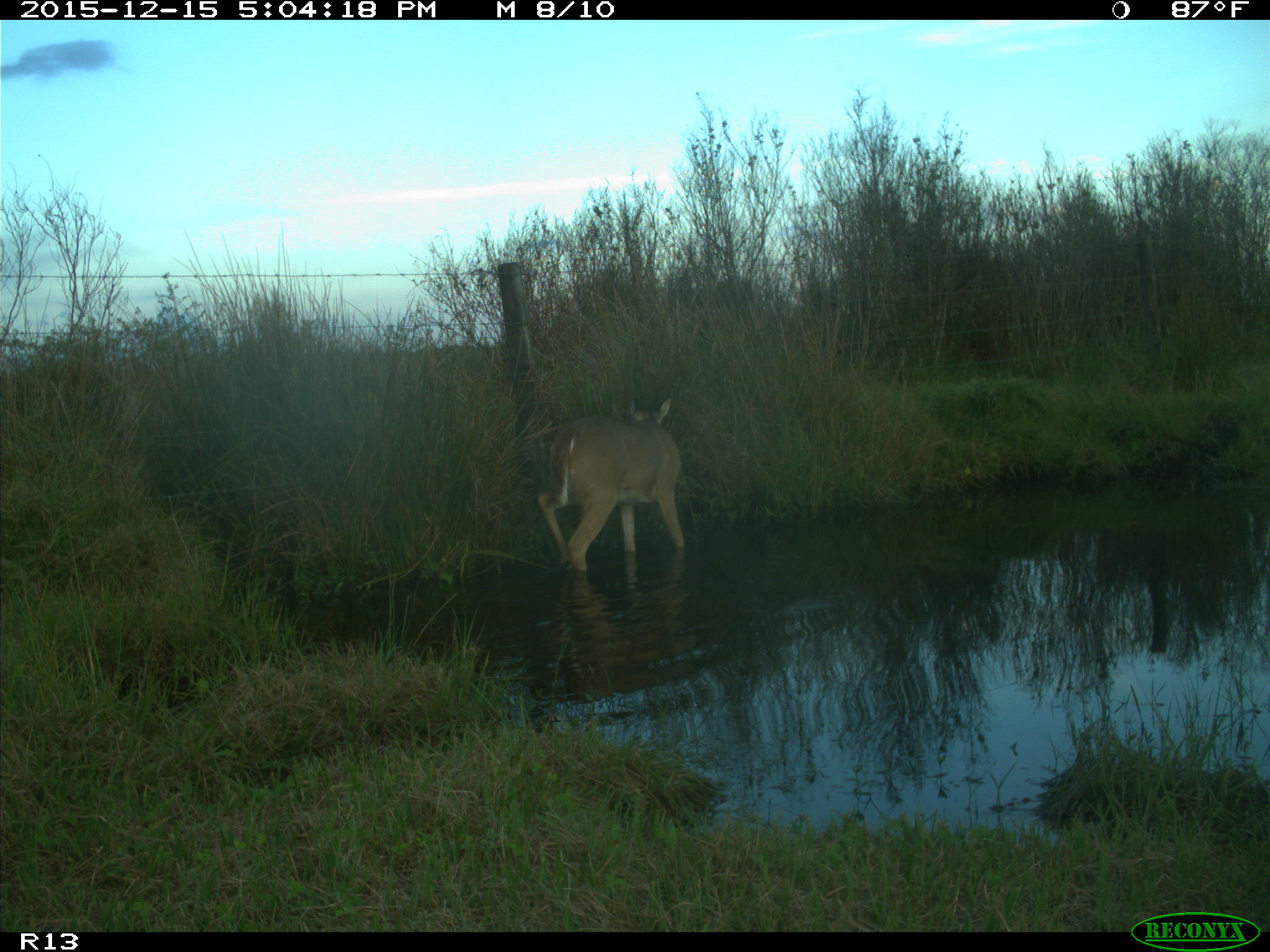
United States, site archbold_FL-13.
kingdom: Animalia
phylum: Chordata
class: Mammalia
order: Artiodactyla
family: Cervidae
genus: Odocoileus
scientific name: Odocoileus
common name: deer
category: unidentified deer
Unidentified deer (deer) (Odocoileus).